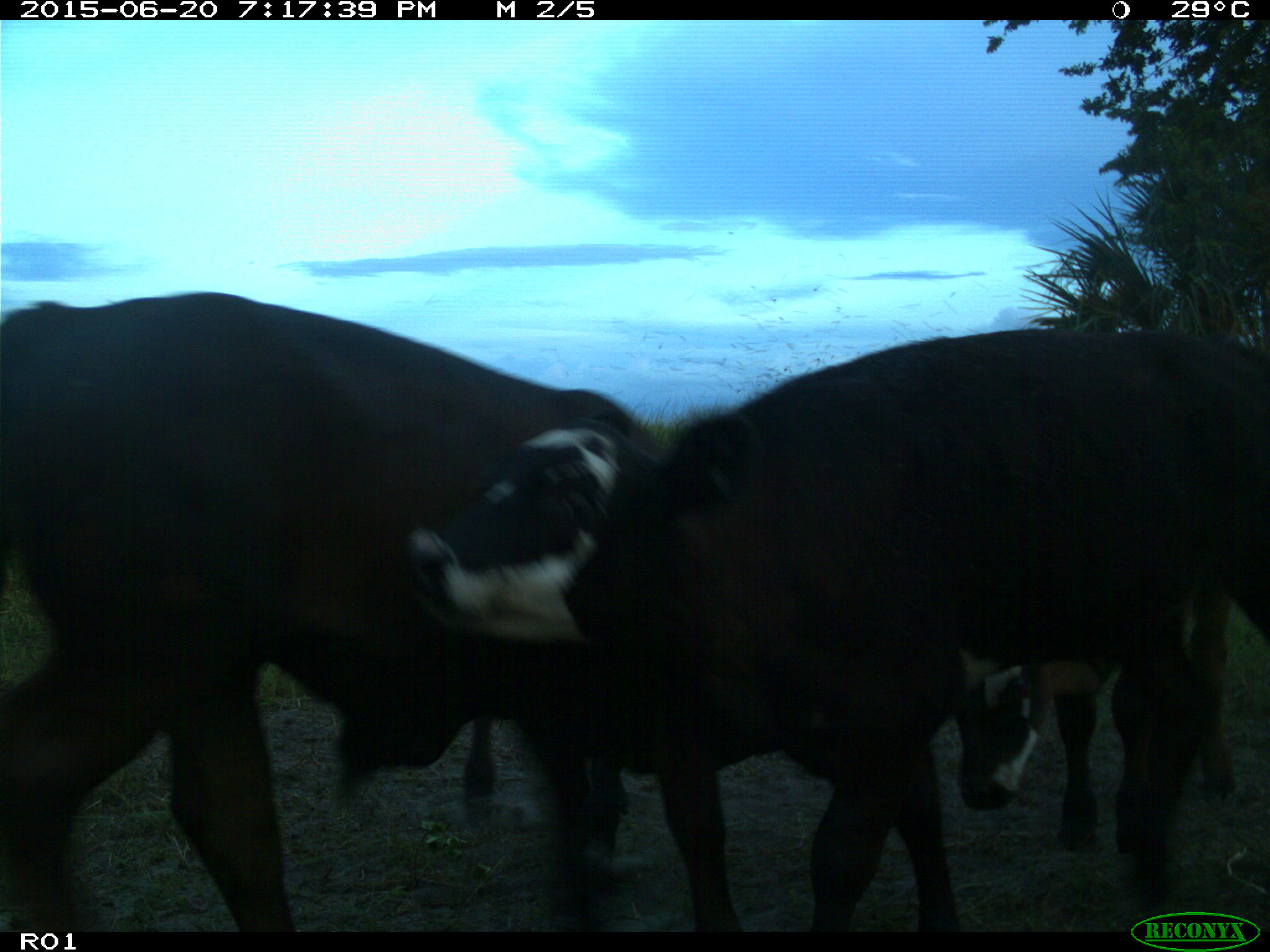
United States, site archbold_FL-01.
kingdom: Animalia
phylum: Chordata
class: Mammalia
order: Artiodactyla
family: Bovidae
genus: Bos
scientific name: Bos taurus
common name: domestic cow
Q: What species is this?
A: Bos taurus (domestic cow).